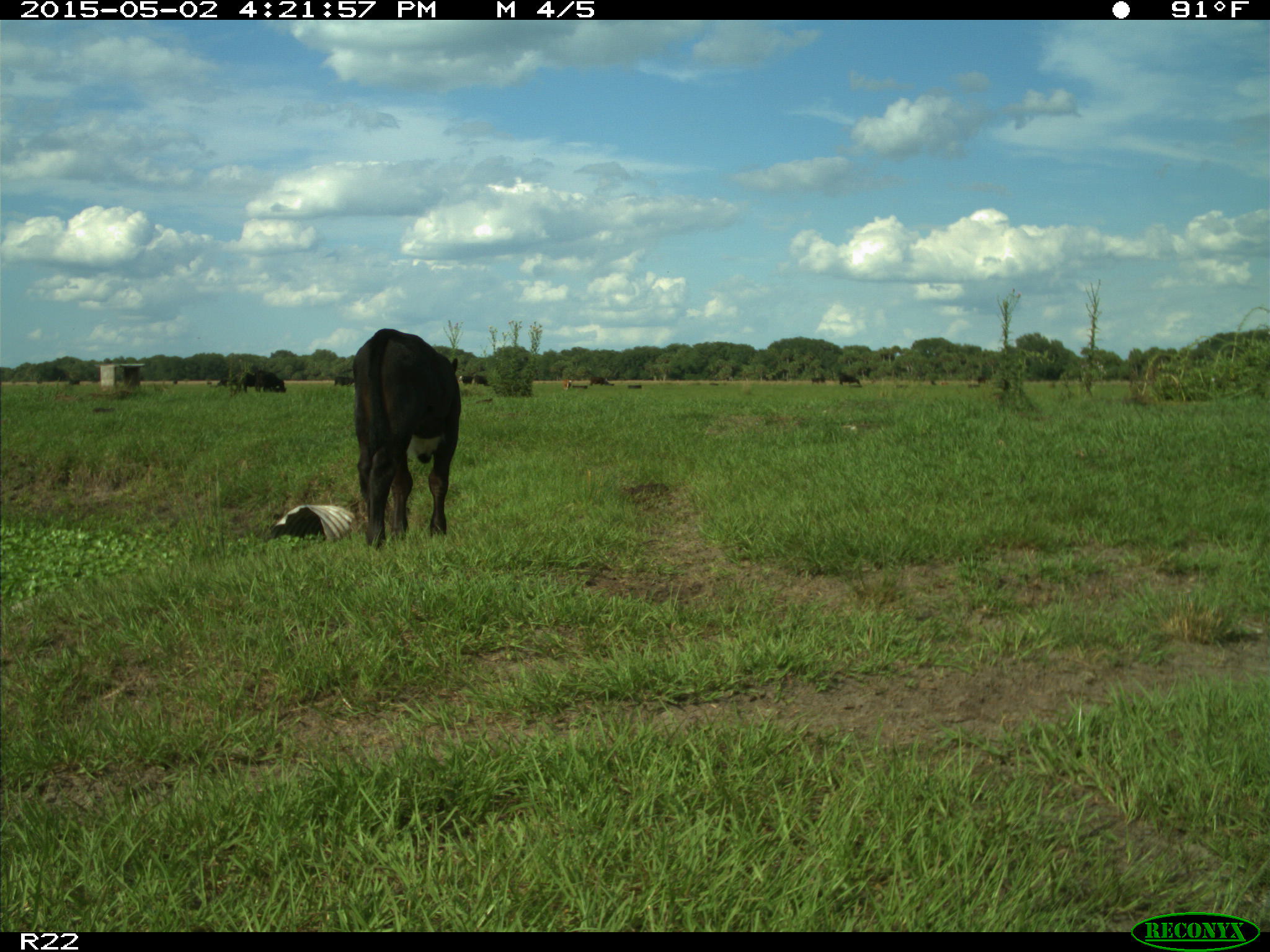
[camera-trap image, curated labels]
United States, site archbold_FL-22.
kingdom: Animalia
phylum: Chordata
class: Mammalia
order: Artiodactyla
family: Bovidae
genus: Bos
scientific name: Bos taurus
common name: domestic cow